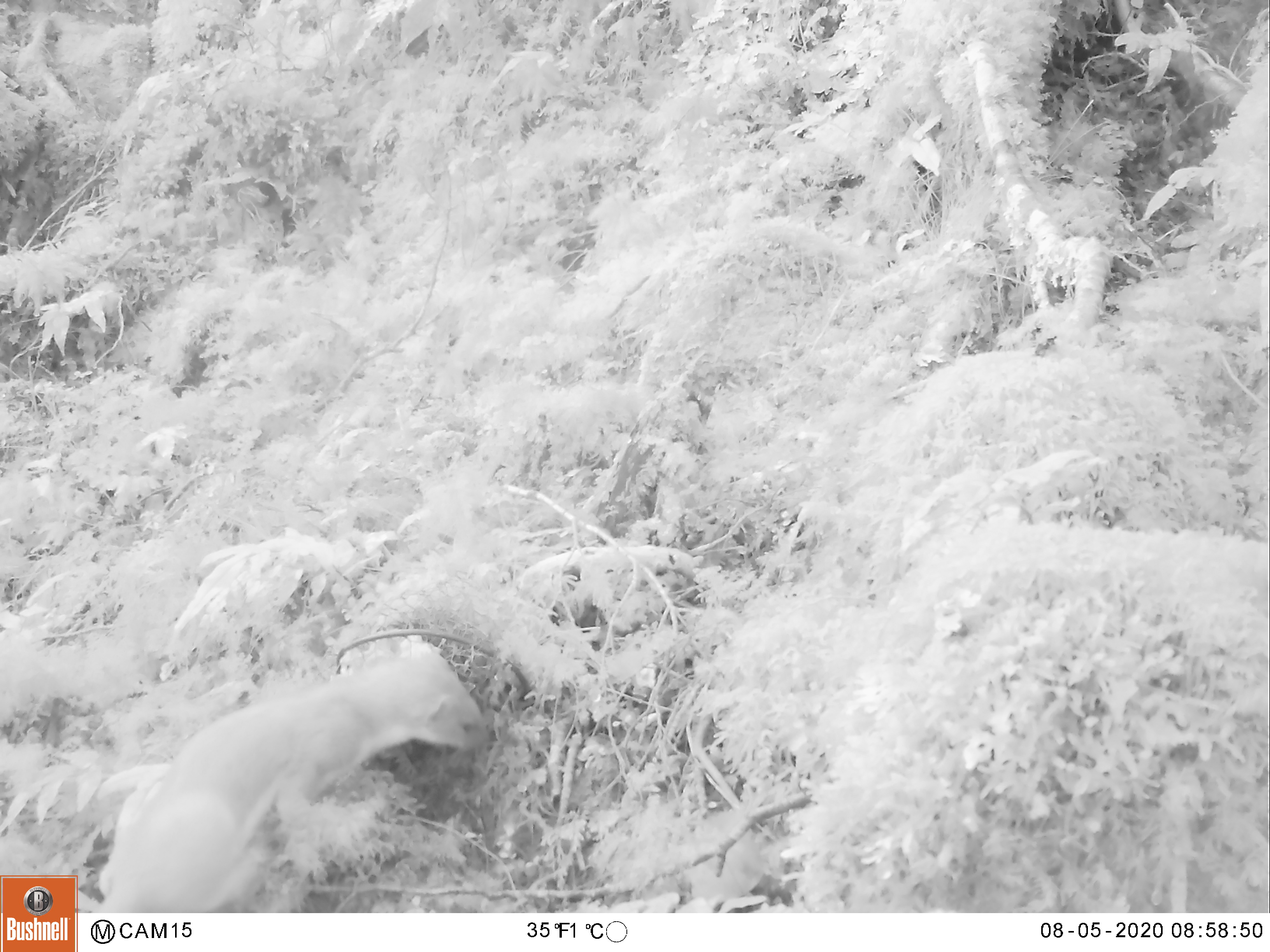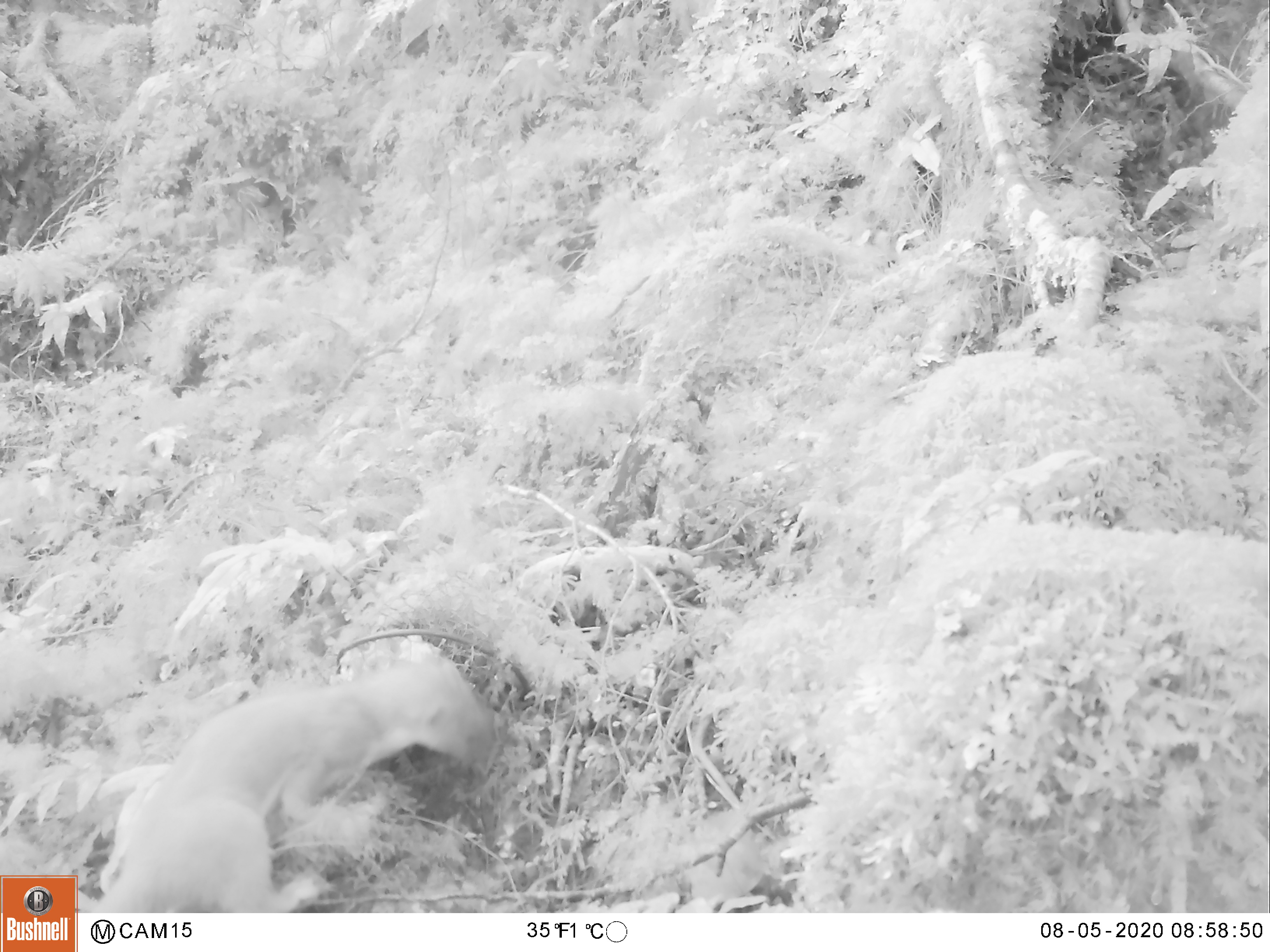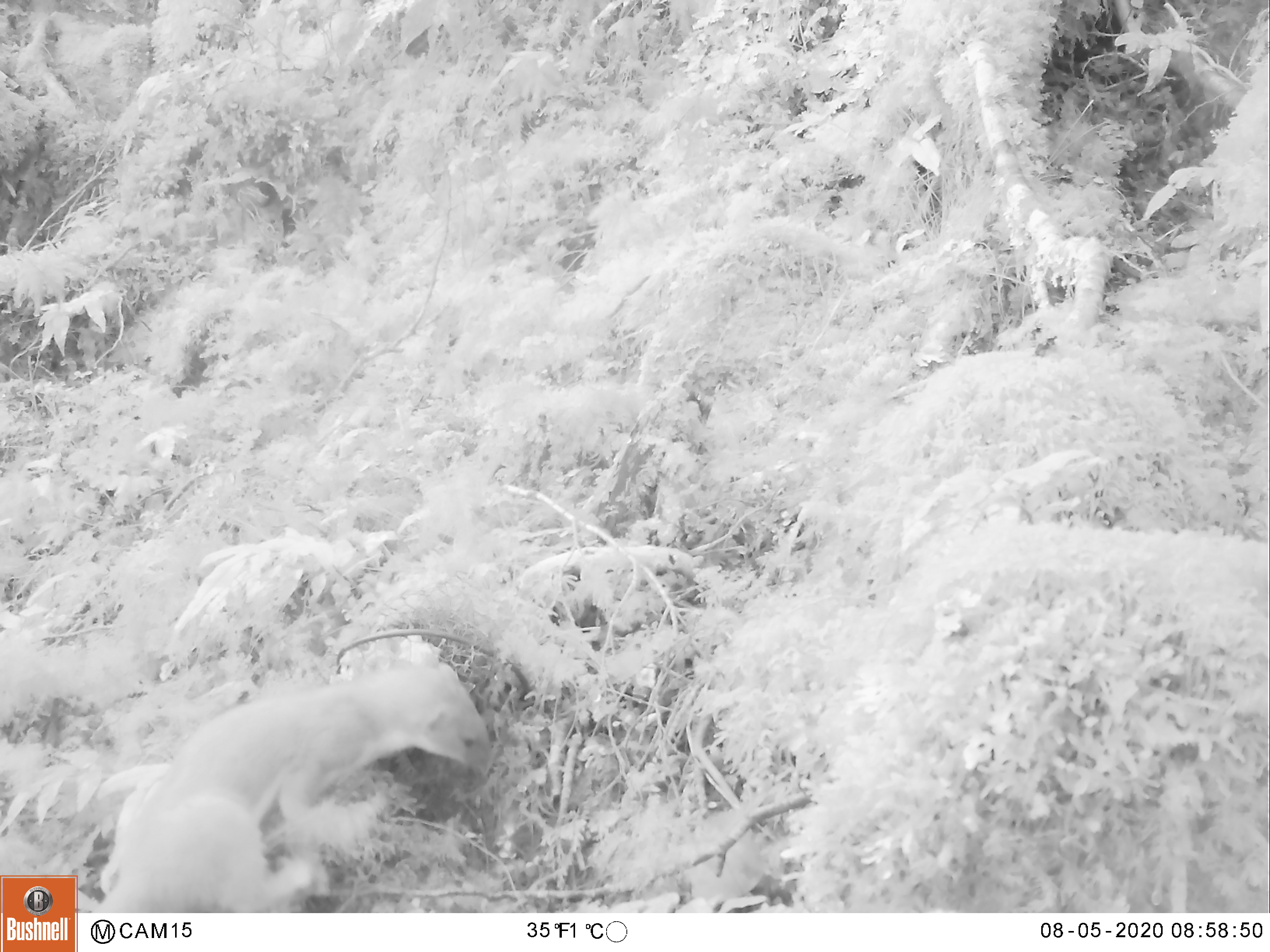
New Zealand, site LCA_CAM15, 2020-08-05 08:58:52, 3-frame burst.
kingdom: Animalia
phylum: Chordata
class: Mammalia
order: Carnivora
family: Mustelidae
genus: Mustela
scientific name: Mustela erminea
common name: stoat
Stoat (Mustela erminea).